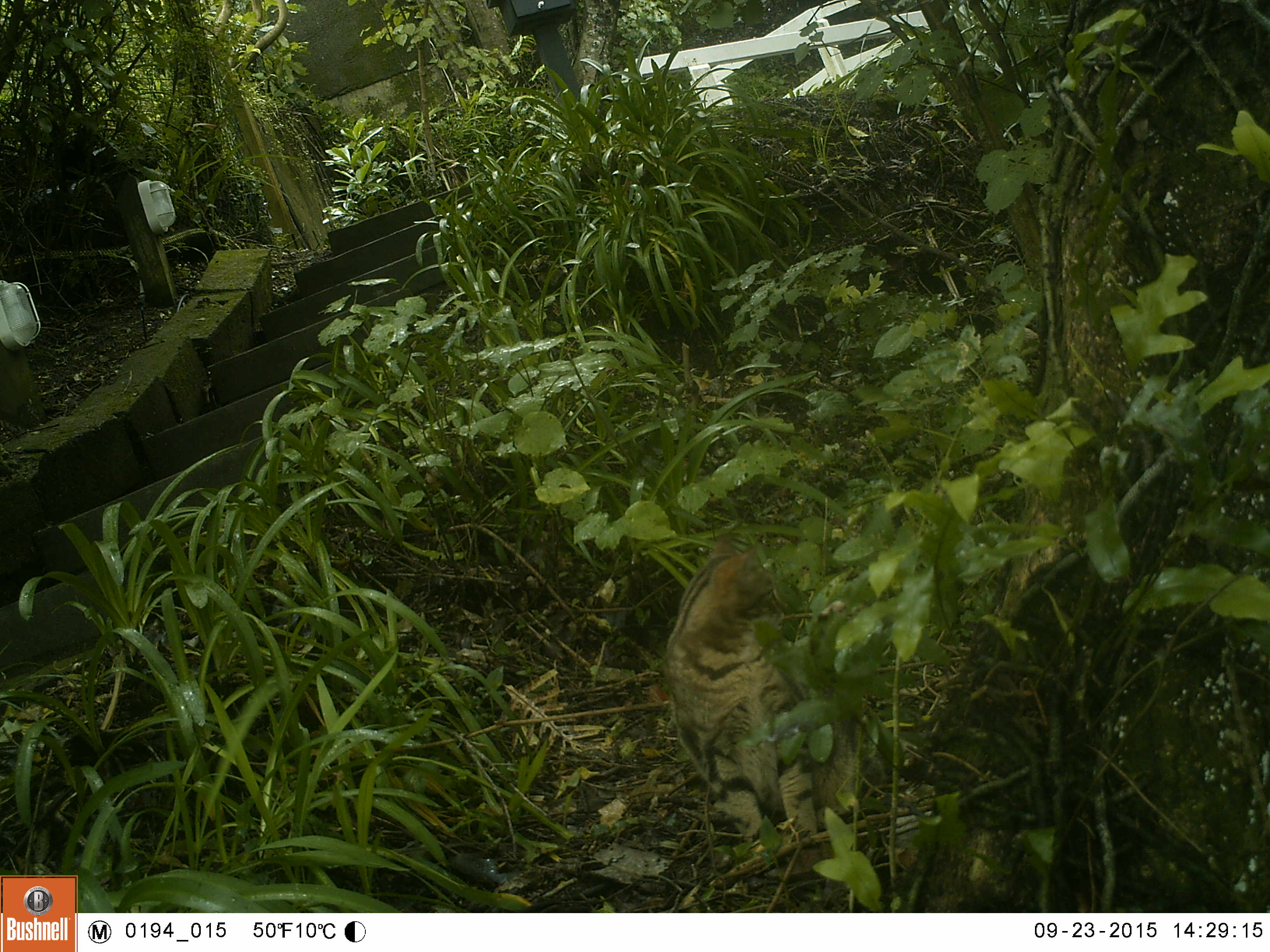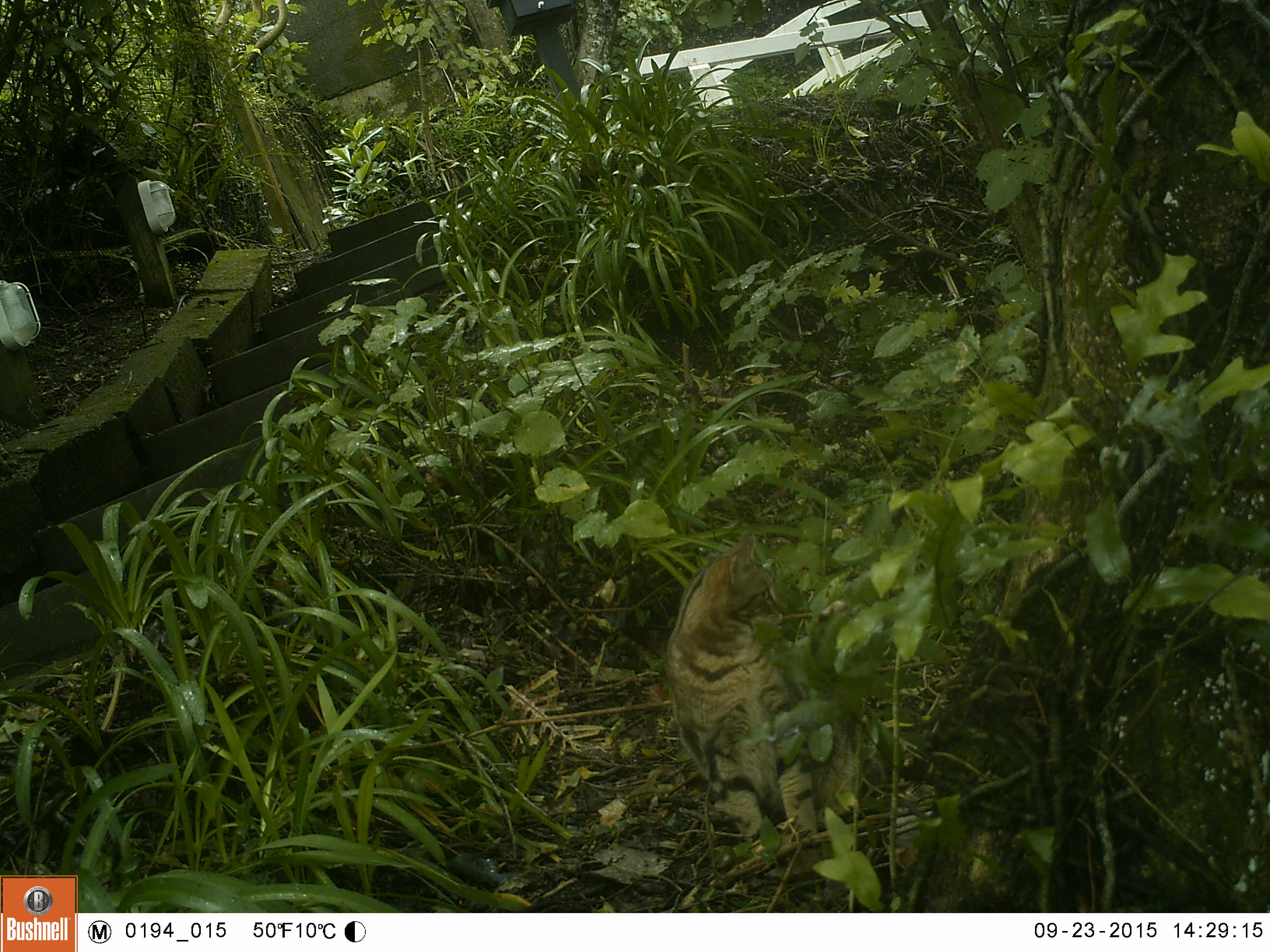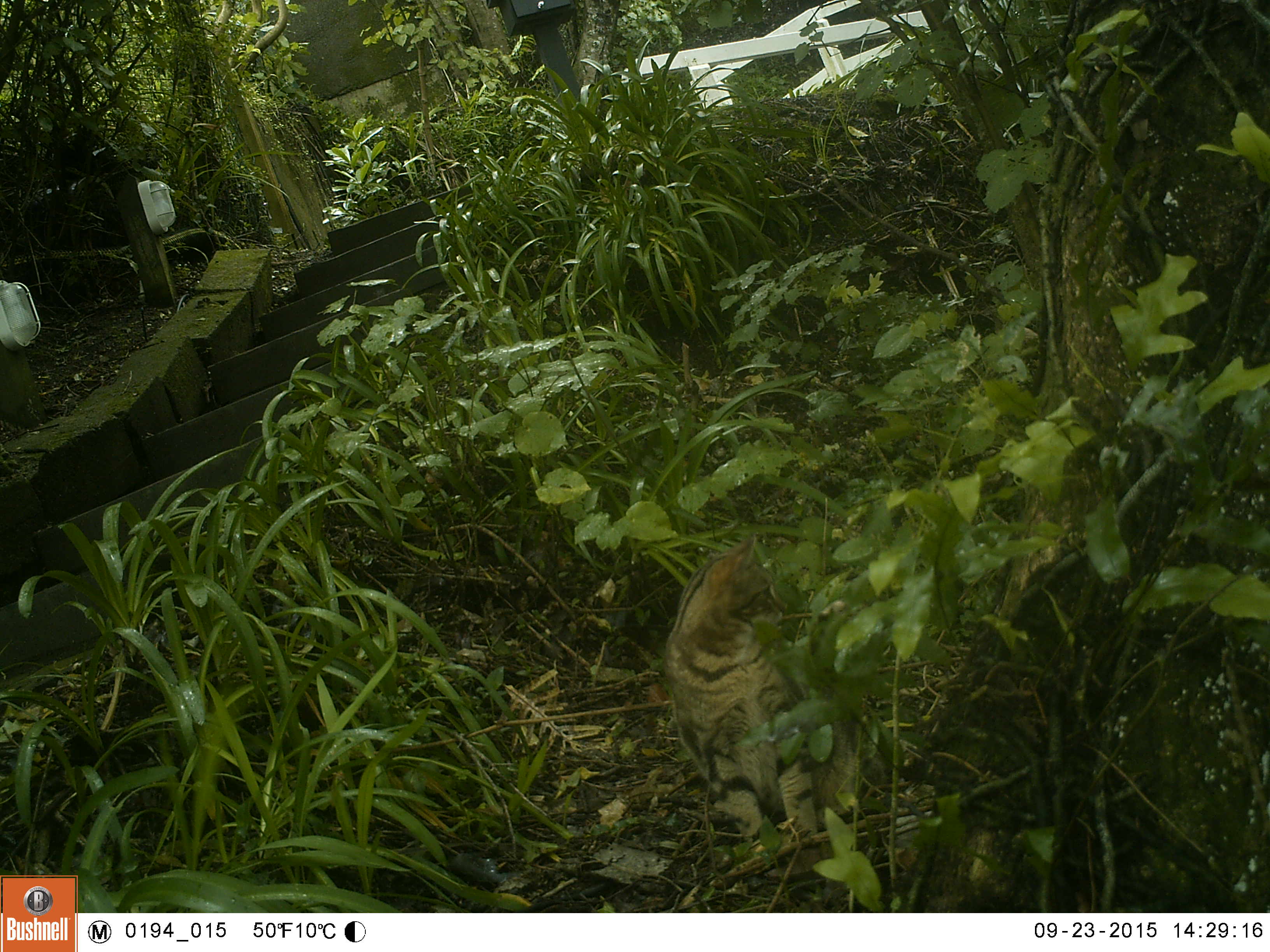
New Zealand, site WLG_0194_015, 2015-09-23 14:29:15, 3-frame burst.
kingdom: Animalia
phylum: Chordata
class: Mammalia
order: Carnivora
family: Felidae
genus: Felis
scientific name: Felis catus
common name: domestic cat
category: cat